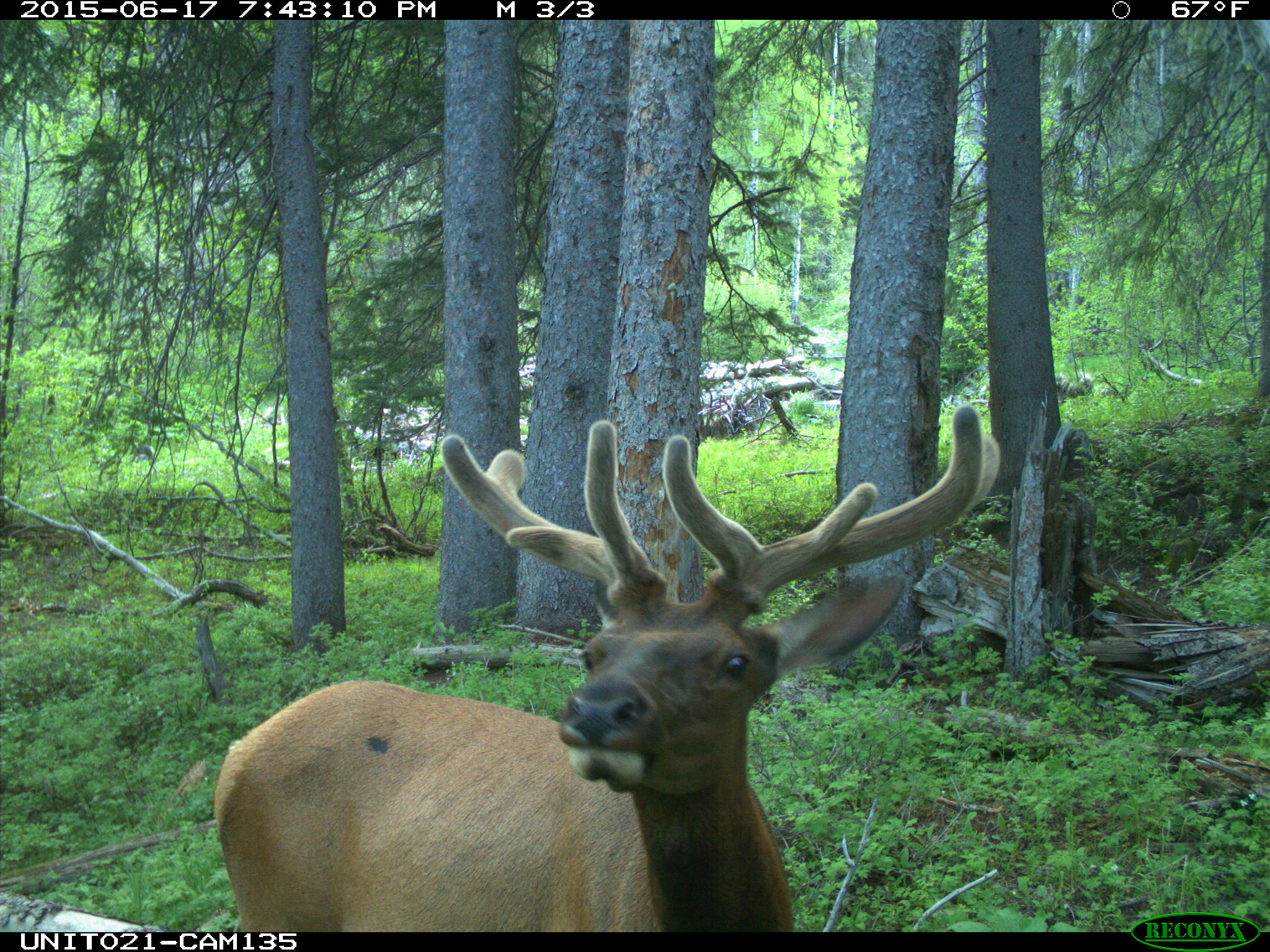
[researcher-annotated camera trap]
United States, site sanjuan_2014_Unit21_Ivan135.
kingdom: Animalia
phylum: Chordata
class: Mammalia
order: Artiodactyla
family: Cervidae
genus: Cervus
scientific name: Cervus elaphus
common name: red deer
Cervus elaphus (red deer).